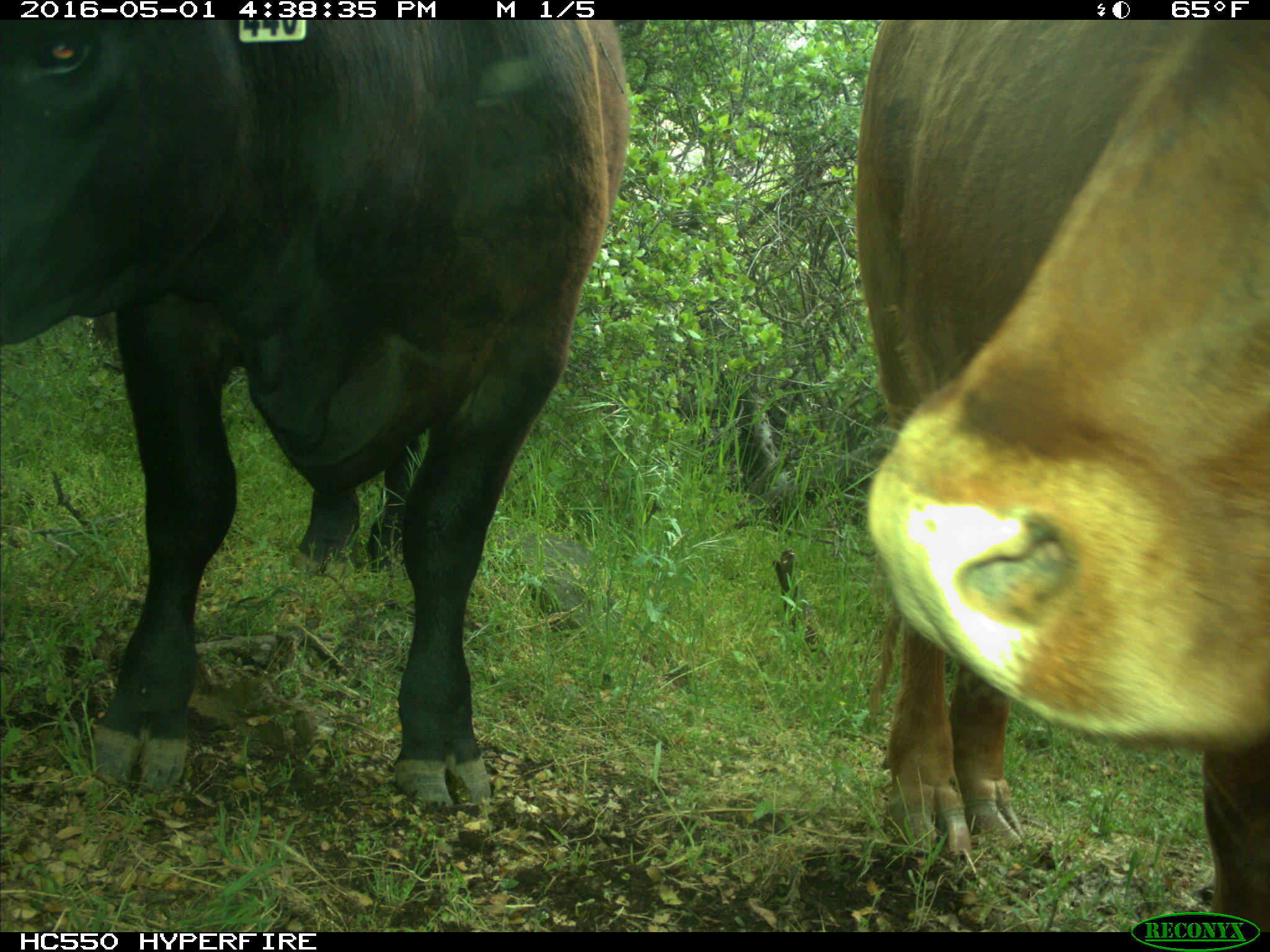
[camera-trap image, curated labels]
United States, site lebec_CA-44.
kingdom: Animalia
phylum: Chordata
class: Mammalia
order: Artiodactyla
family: Bovidae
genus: Bos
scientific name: Bos taurus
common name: domestic cow